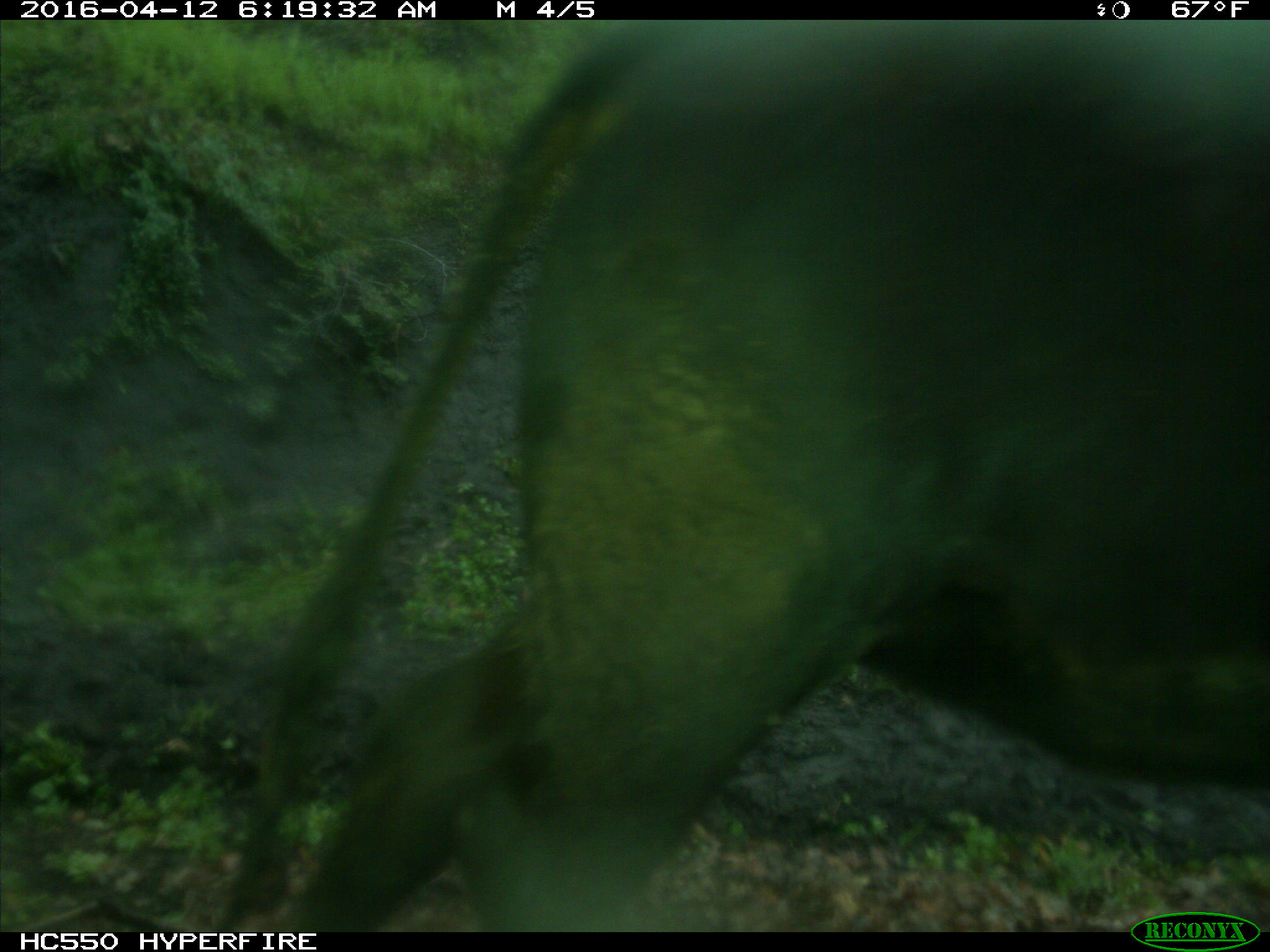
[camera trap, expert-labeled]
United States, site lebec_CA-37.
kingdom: Animalia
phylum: Chordata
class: Mammalia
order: Artiodactyla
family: Bovidae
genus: Bos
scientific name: Bos taurus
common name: domestic cow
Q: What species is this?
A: Bos taurus (domestic cow).